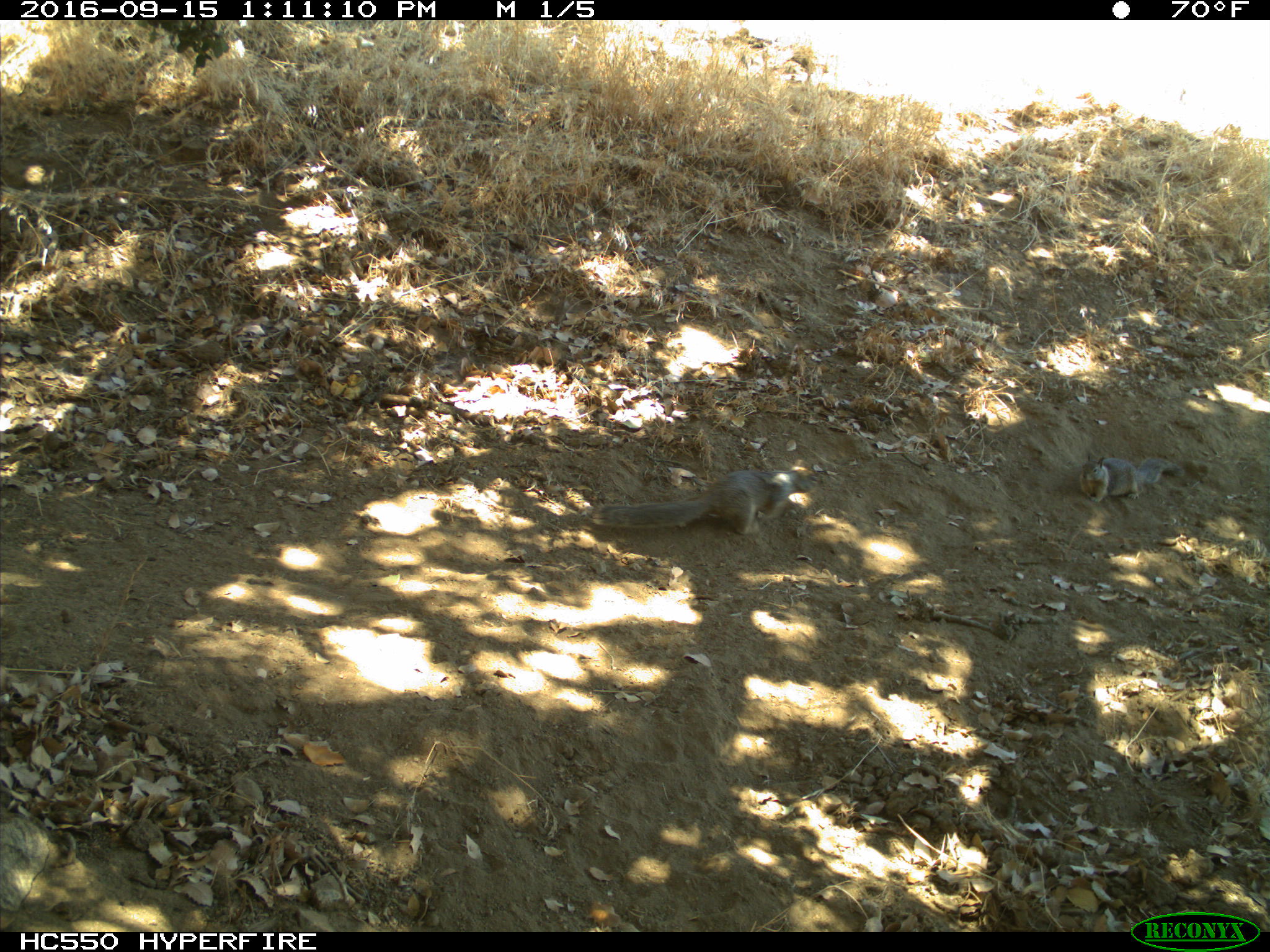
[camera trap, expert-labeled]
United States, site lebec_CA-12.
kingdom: Animalia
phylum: Chordata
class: Mammalia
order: Rodentia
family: Sciuridae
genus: Otospermophilus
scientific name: Otospermophilus beecheyi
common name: california ground squirrel